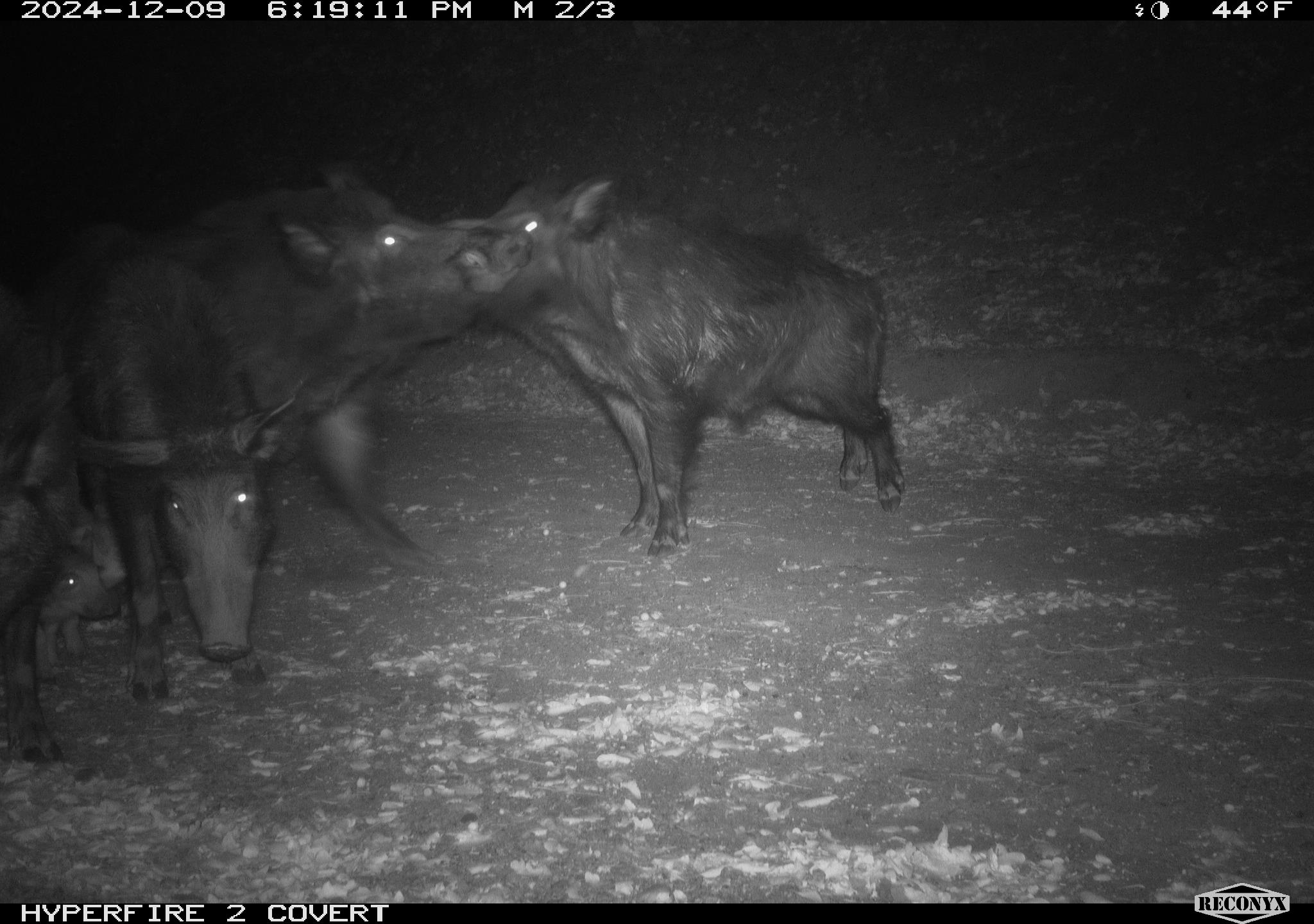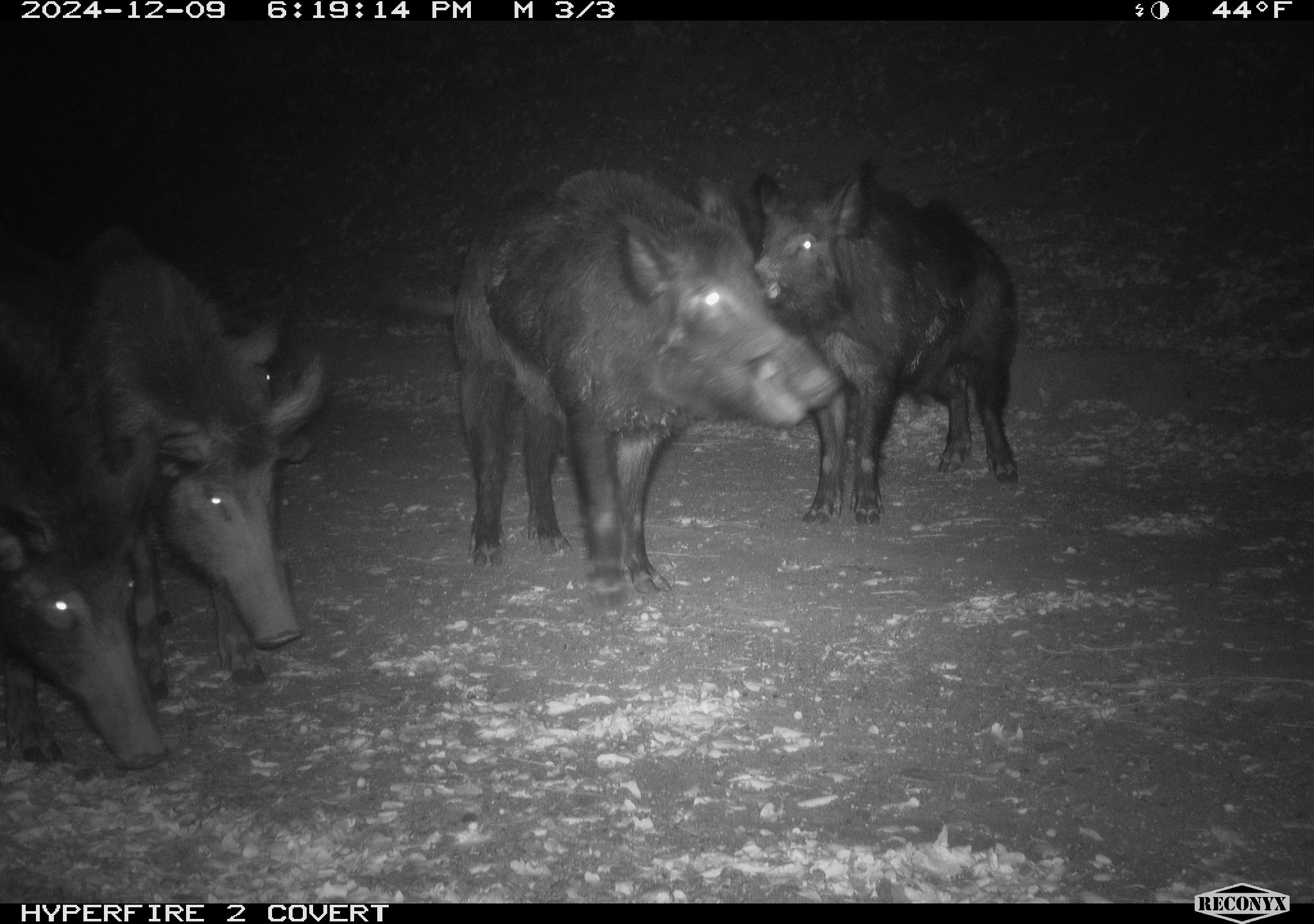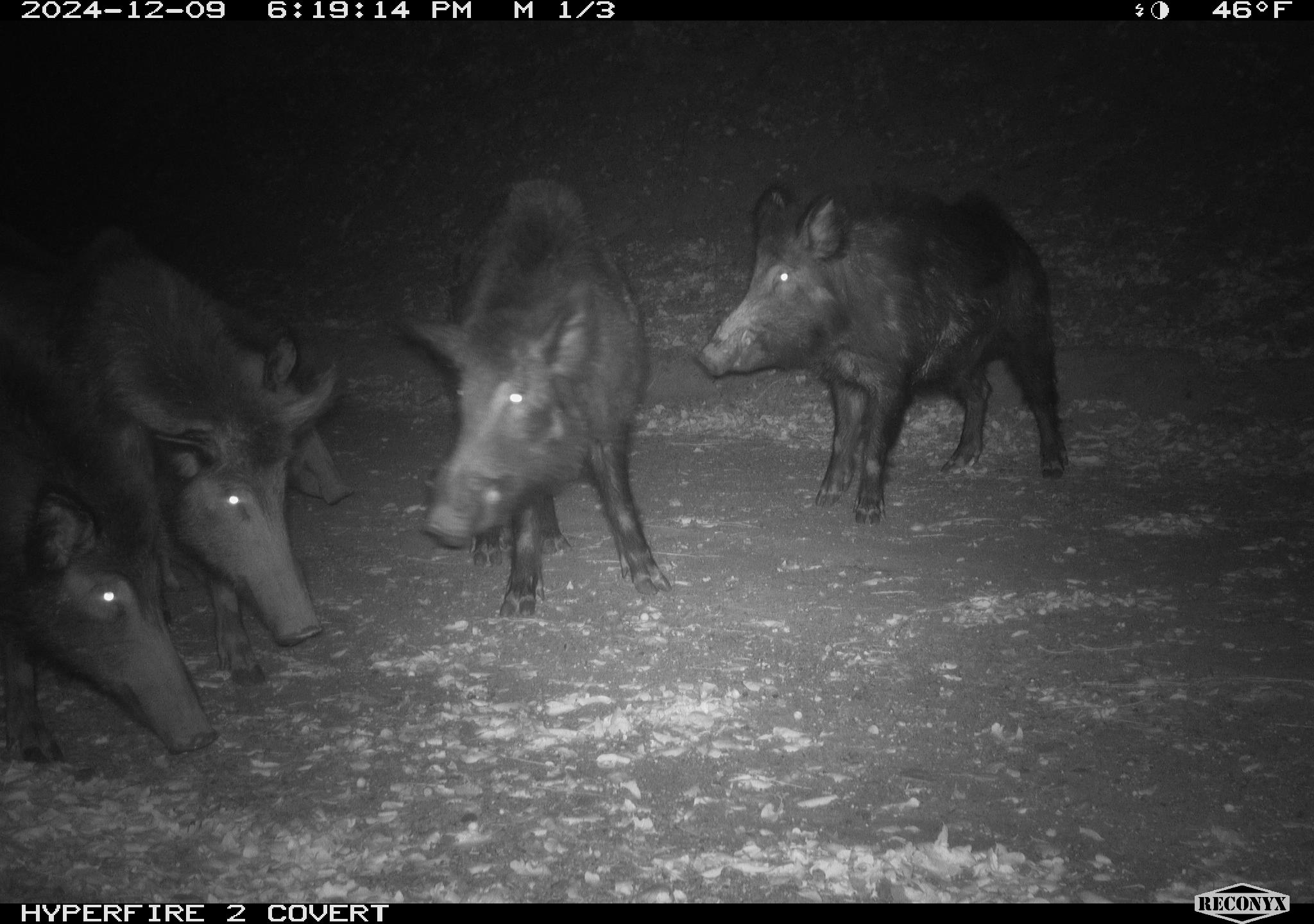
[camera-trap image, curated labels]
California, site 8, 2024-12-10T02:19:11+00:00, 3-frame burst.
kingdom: Animalia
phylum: Chordata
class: Mammalia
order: Artiodactyla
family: Suidae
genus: Sus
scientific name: Sus scrofa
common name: wild boar